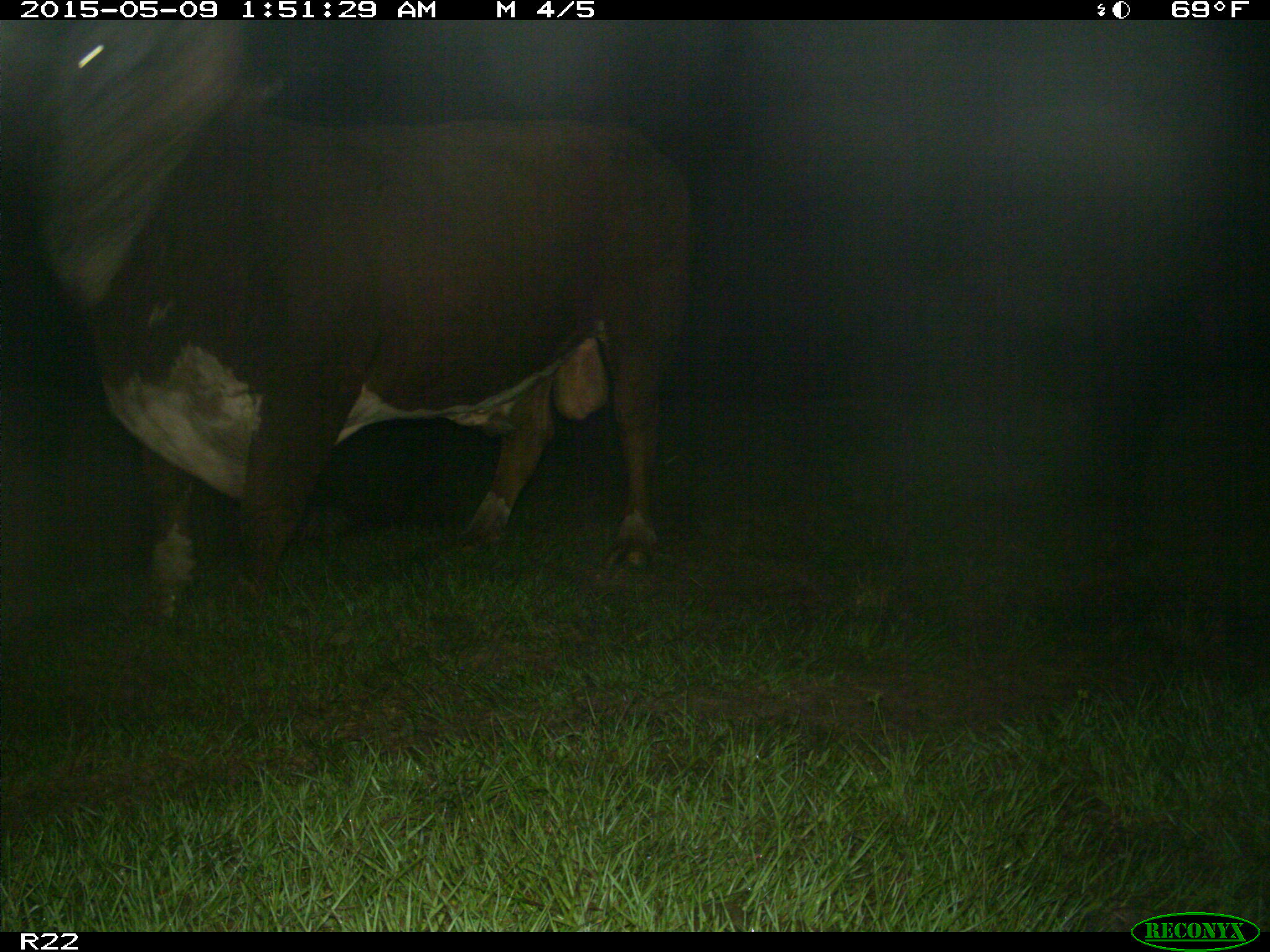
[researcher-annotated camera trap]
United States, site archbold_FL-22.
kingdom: Animalia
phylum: Chordata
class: Mammalia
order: Artiodactyla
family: Bovidae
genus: Bos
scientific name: Bos taurus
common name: domestic cow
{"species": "Bos taurus (domestic cow)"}